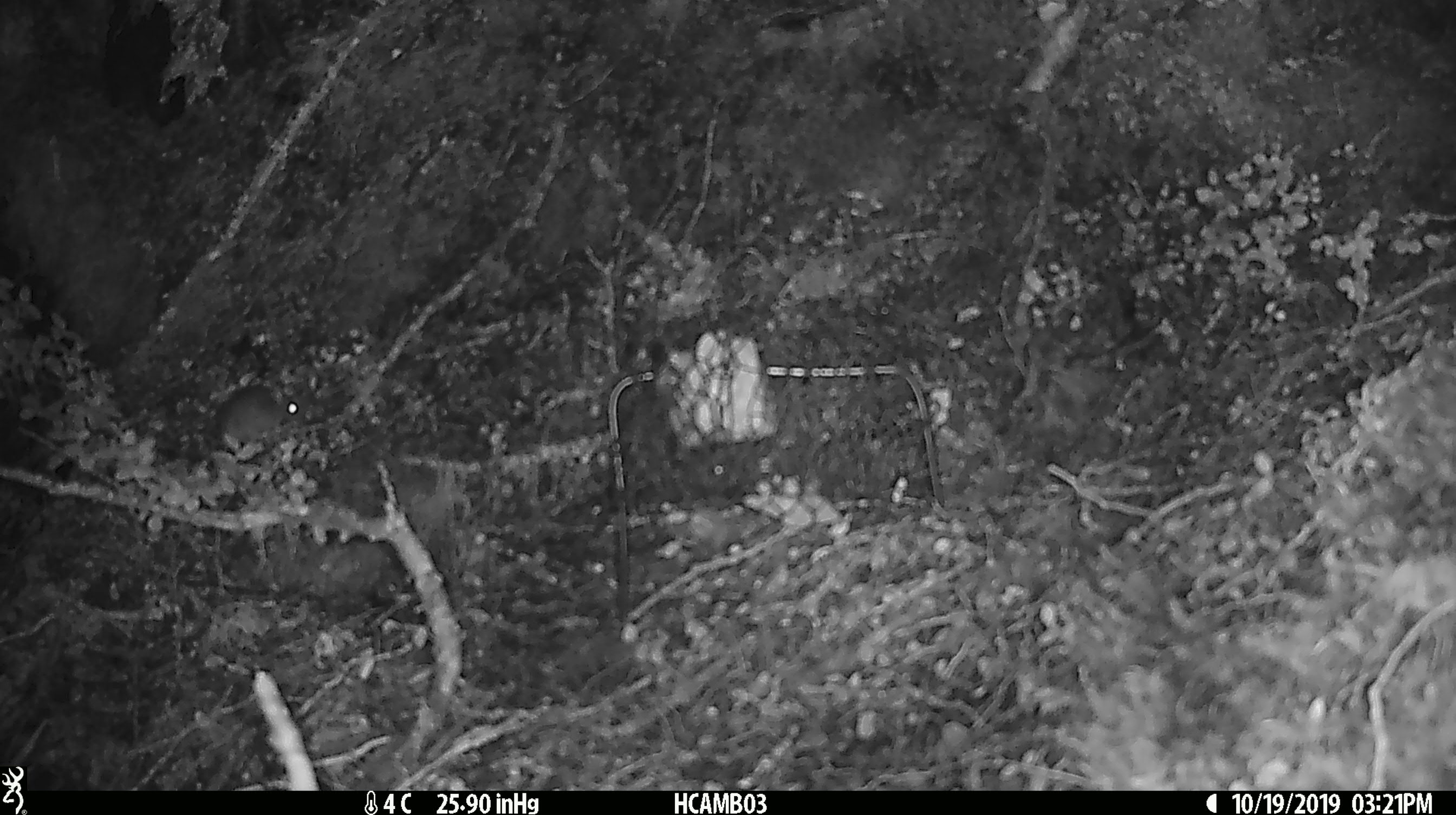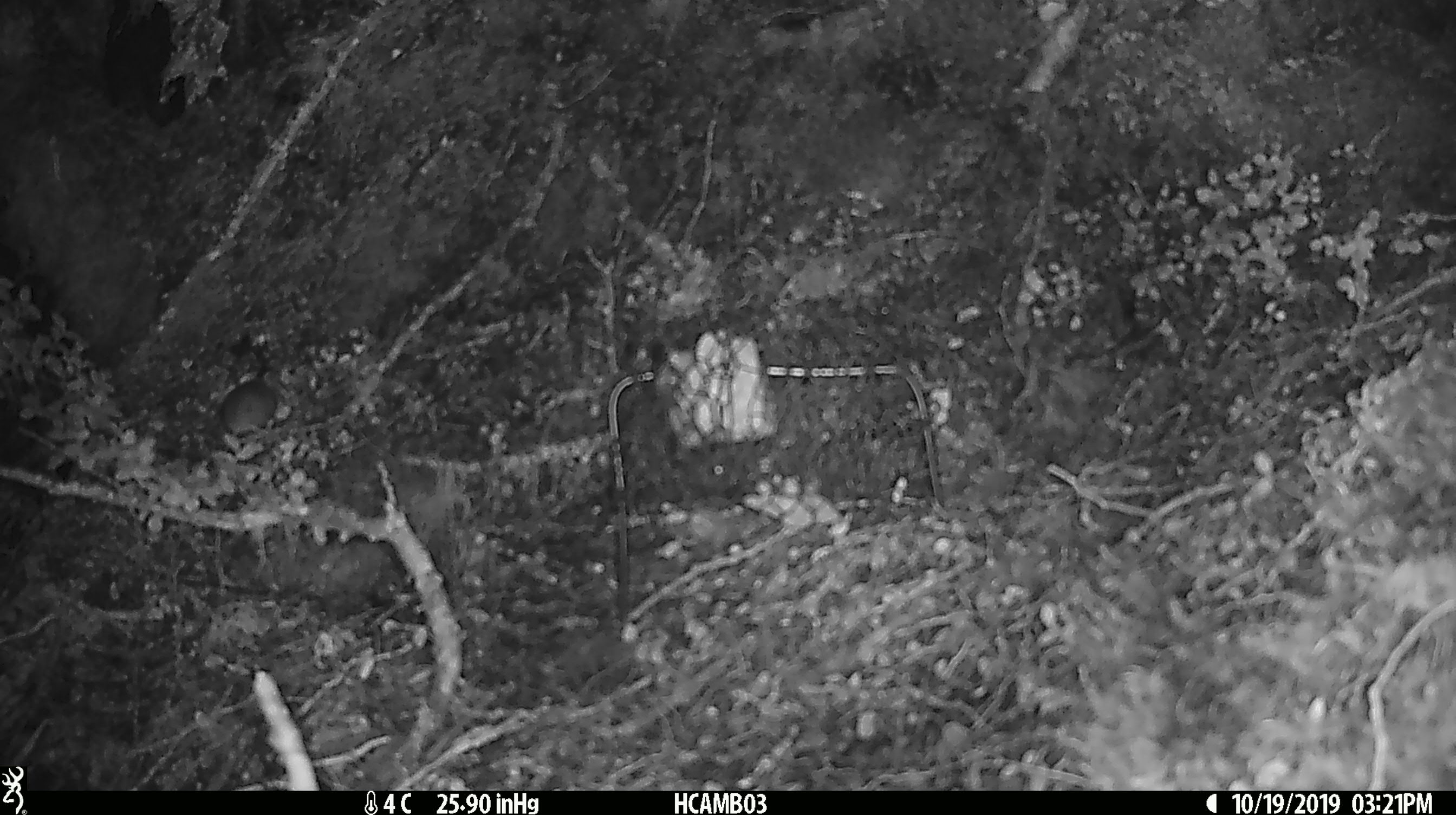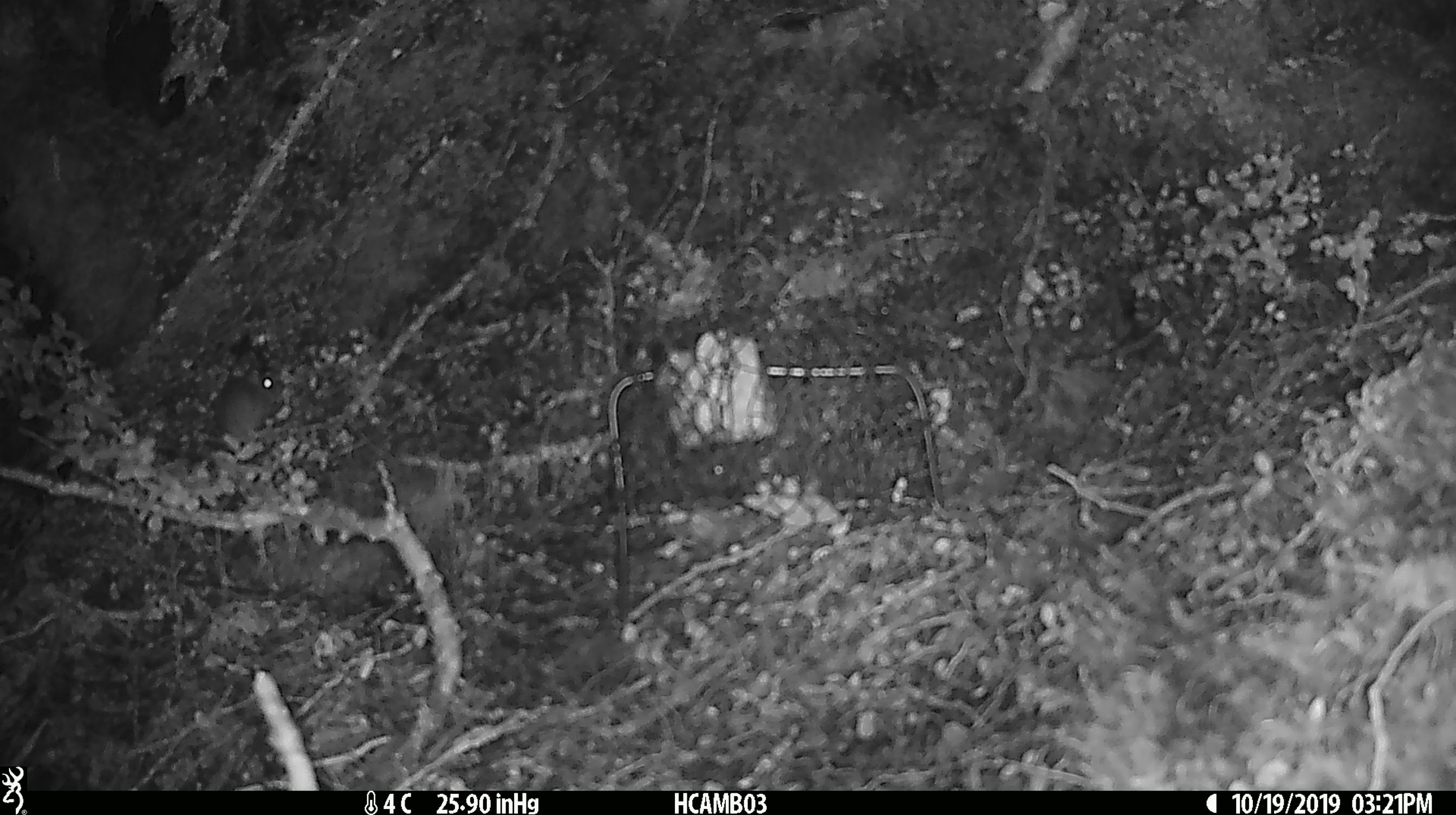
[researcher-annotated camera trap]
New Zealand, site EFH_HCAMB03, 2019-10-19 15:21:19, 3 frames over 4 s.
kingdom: Animalia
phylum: Chordata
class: Mammalia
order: Rodentia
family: Muridae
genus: Mus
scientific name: Mus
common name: mouse